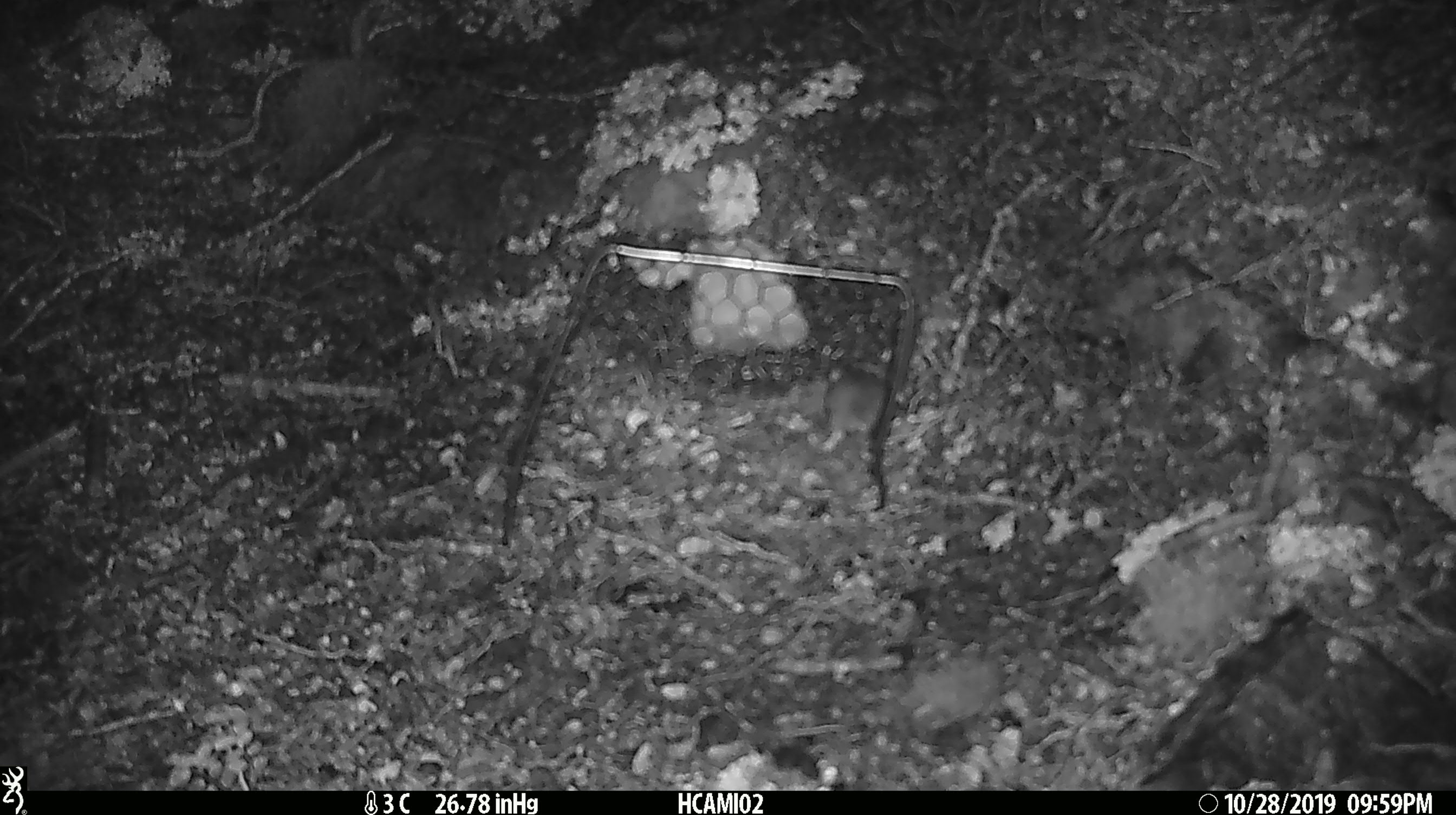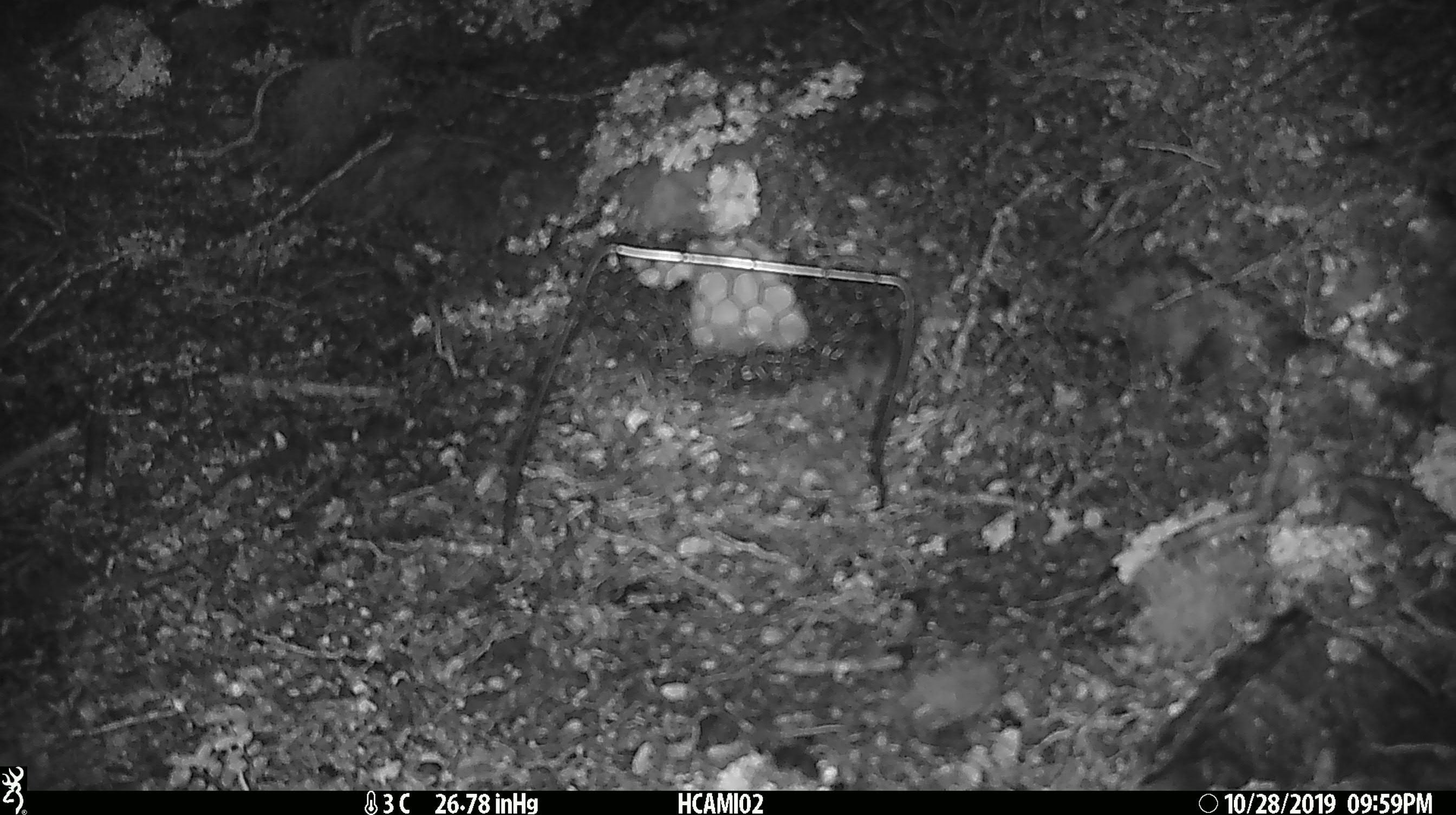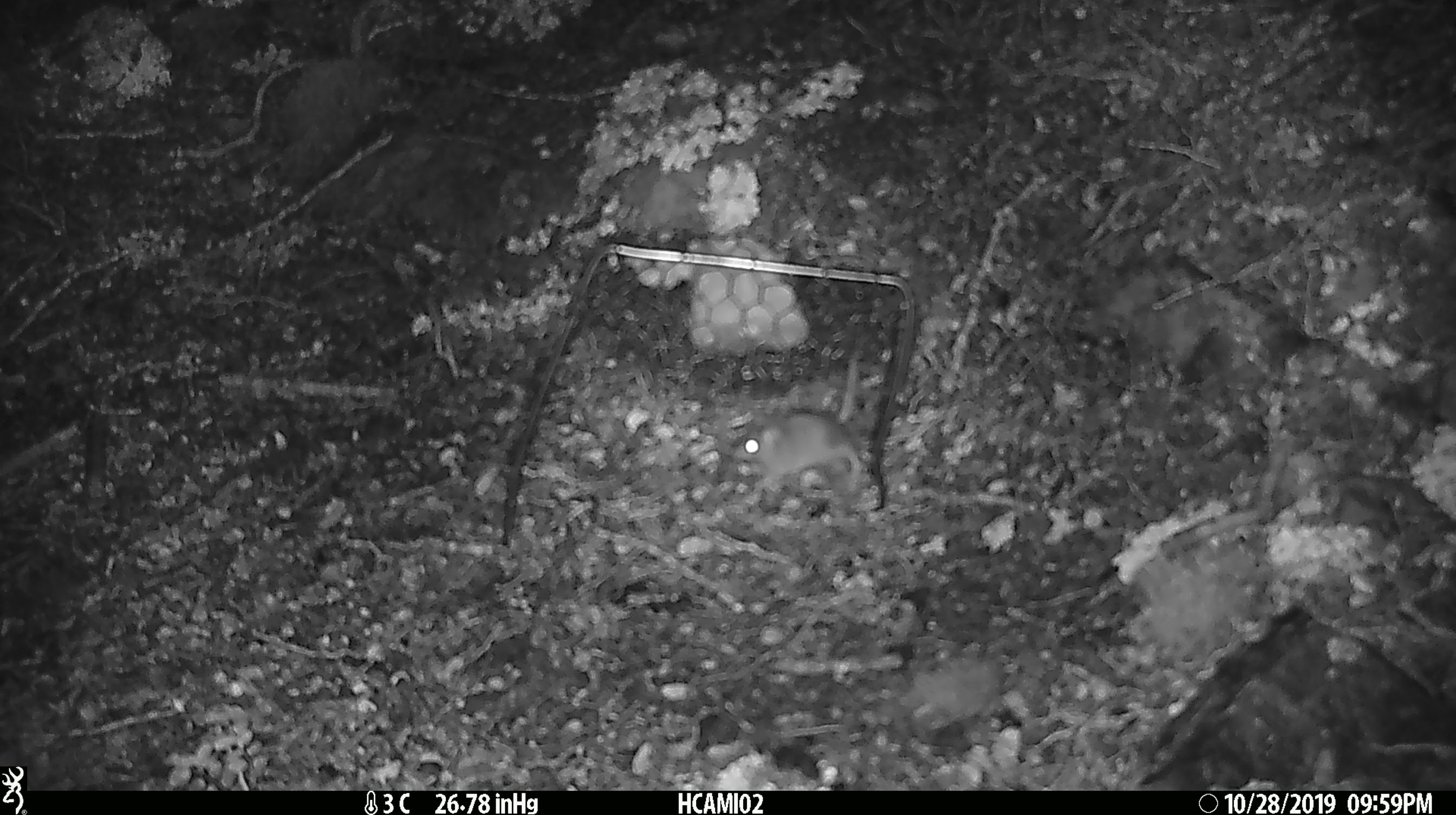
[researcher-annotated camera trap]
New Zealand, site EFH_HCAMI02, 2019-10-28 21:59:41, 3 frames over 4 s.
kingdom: Animalia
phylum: Chordata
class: Mammalia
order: Rodentia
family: Muridae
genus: Mus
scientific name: Mus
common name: mouse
Mouse (Mus).